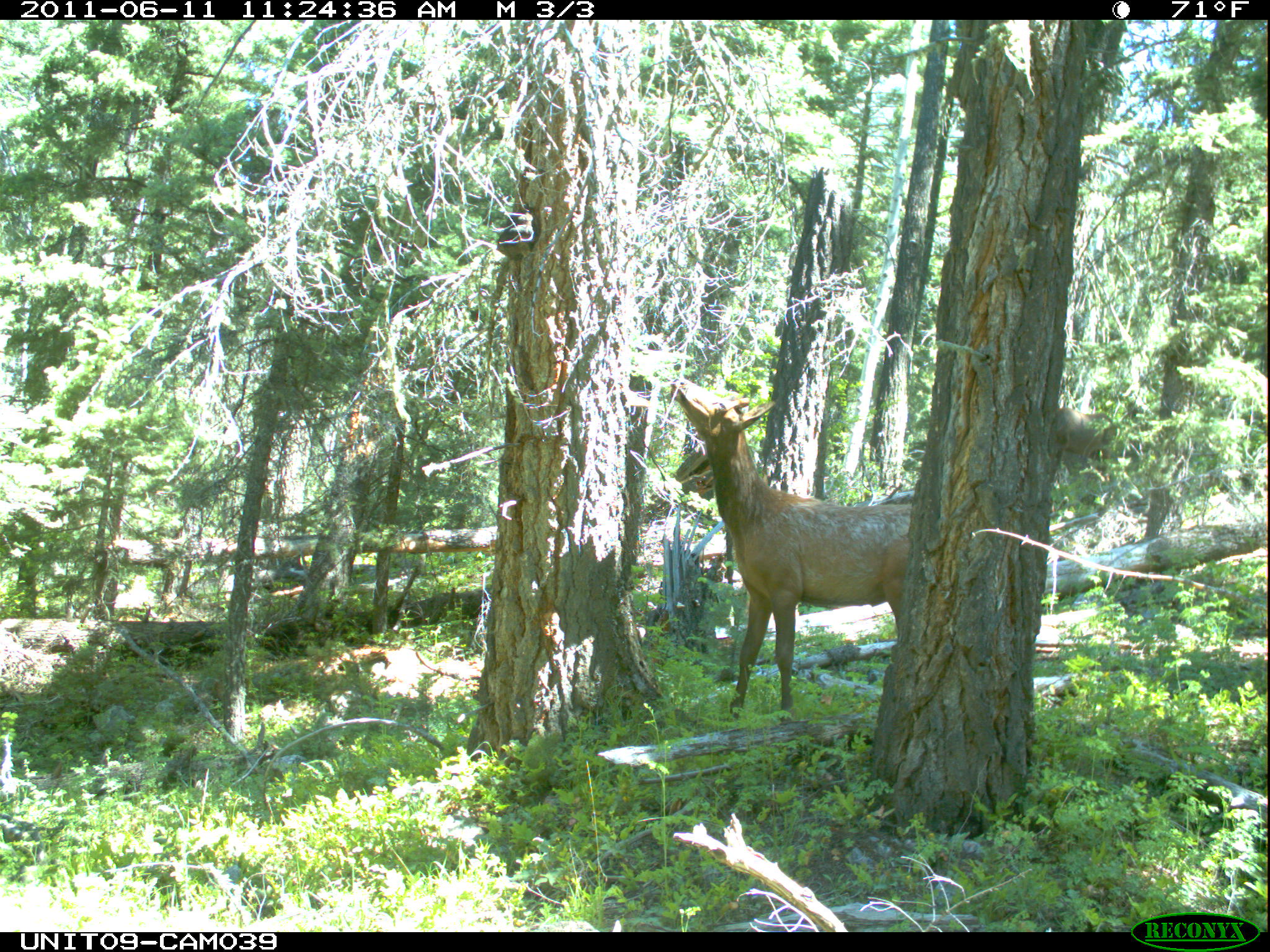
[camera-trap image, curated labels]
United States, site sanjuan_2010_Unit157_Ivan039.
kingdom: Animalia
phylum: Chordata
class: Mammalia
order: Artiodactyla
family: Cervidae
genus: Cervus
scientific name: Cervus elaphus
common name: red deer